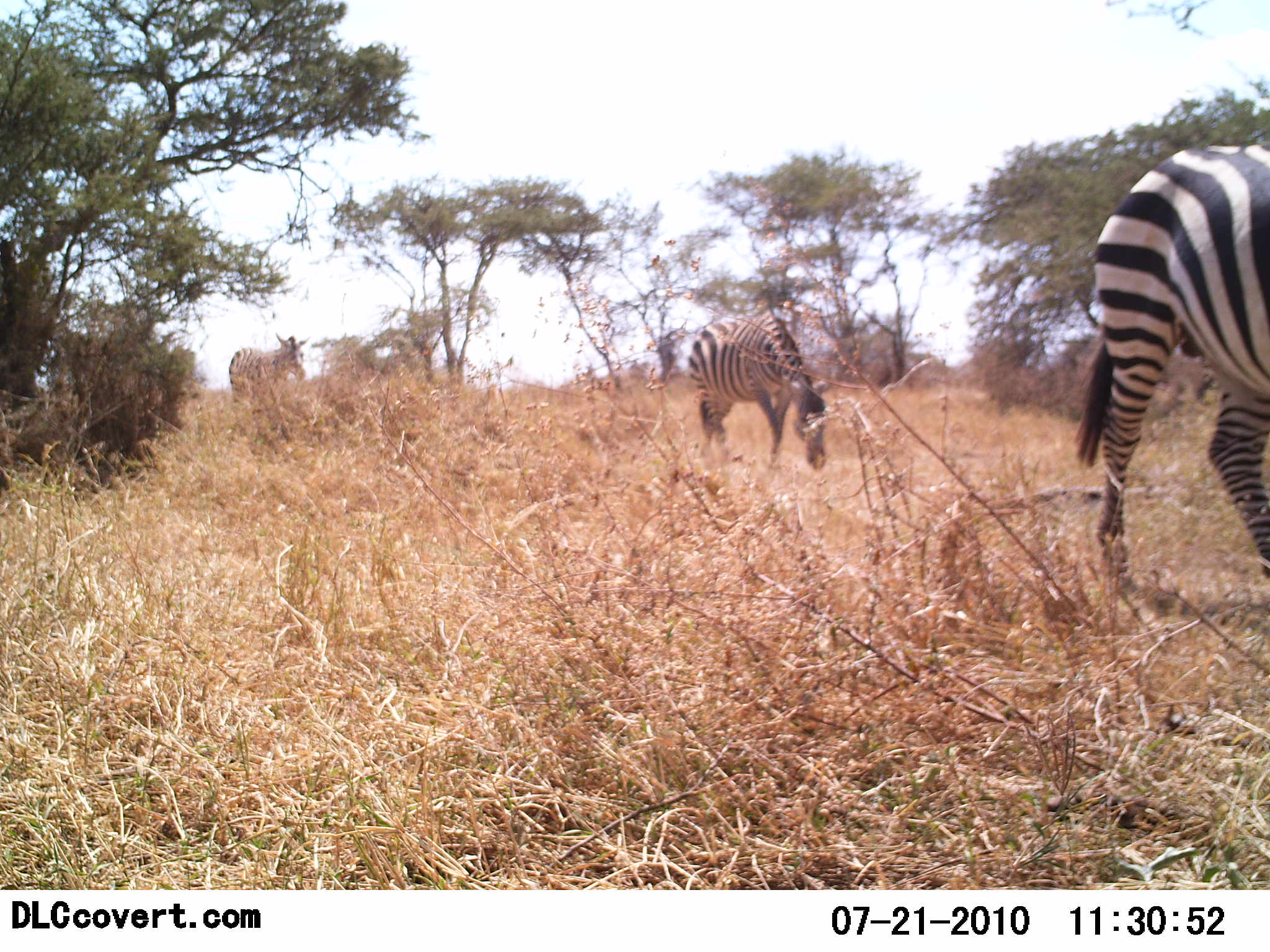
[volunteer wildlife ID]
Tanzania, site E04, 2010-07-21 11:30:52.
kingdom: Animalia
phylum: Chordata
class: Mammalia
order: Perissodactyla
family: Equidae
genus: Equus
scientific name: Equus quagga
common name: plains zebra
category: zebra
Zebra (plains zebra) (Equus quagga), count 3. Behavior (volunteer vote fractions): standing 39%, resting 0%, moving 67%, interacting 0%. Young present (vote fraction): 0%. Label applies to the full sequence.